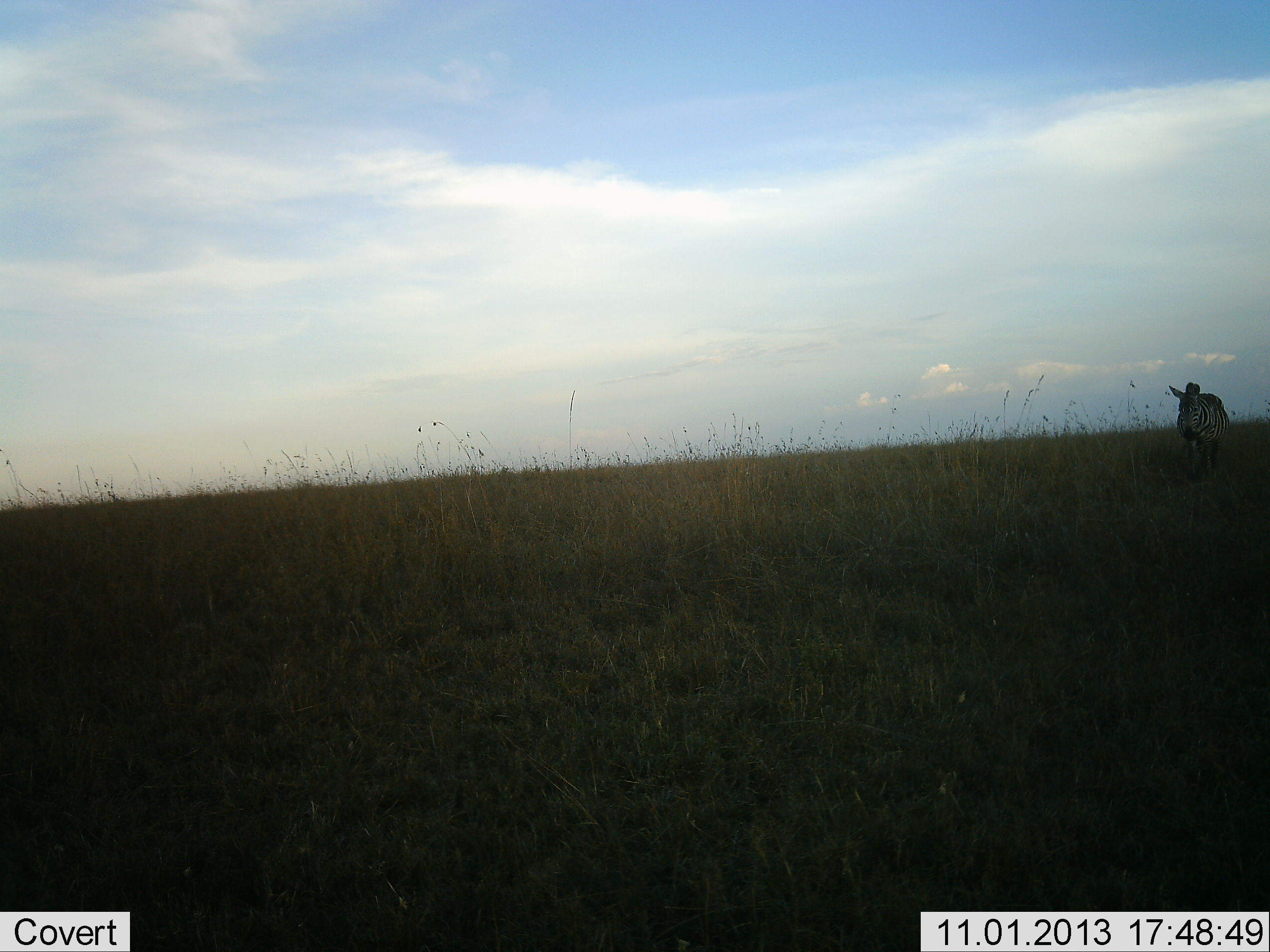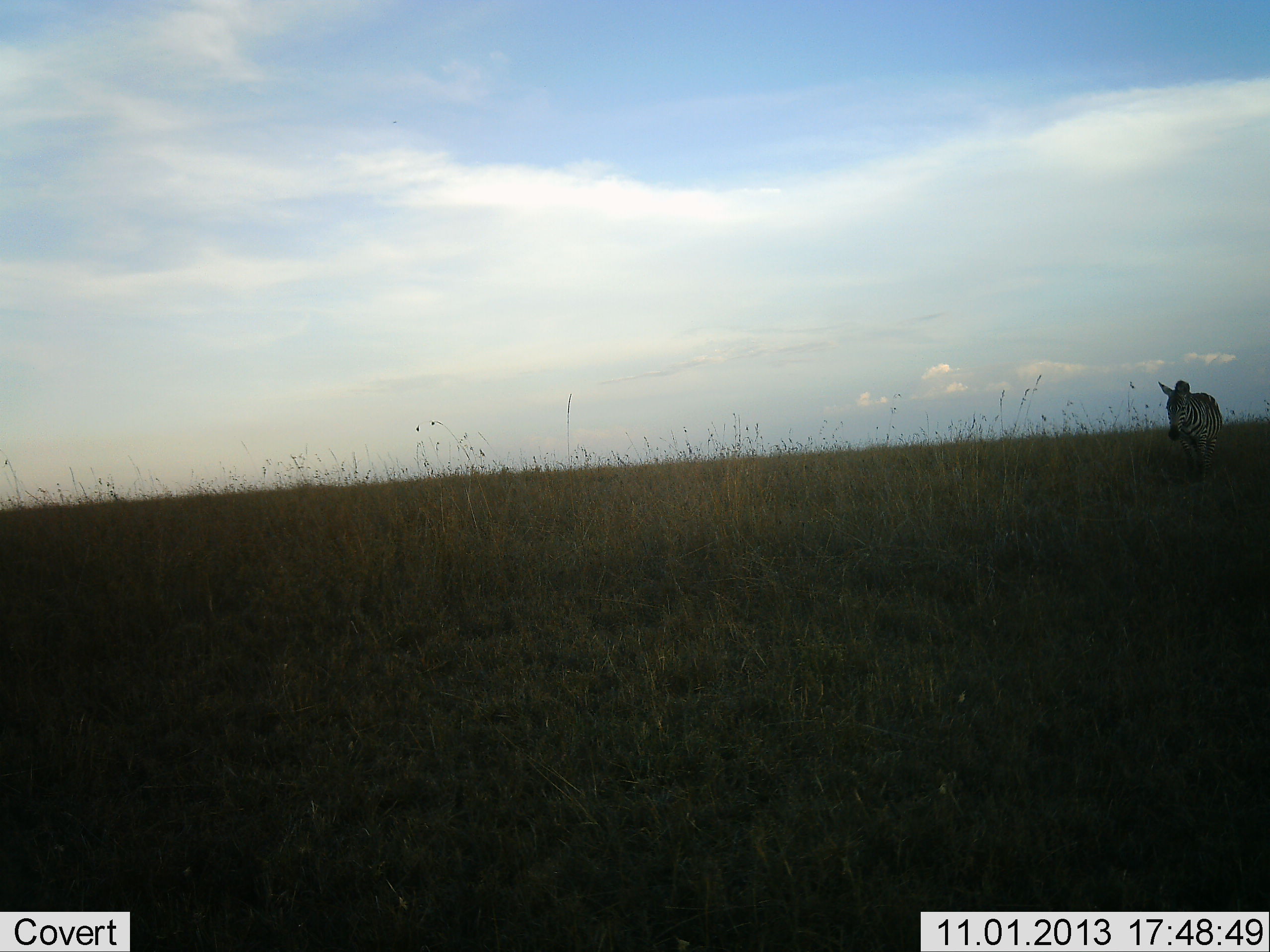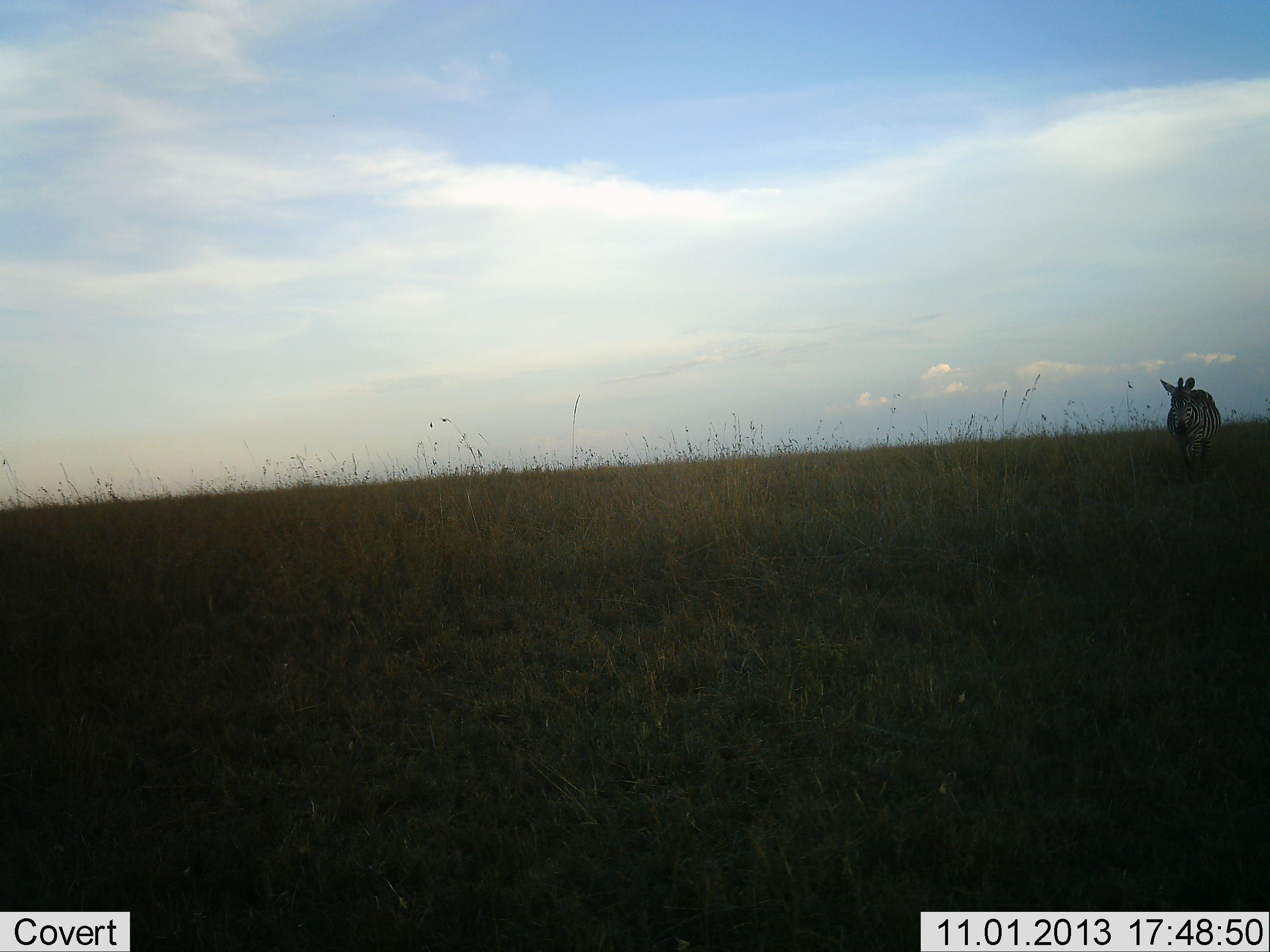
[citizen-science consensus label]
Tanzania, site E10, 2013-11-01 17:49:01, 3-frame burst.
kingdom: Animalia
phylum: Chordata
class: Mammalia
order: Perissodactyla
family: Equidae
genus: Equus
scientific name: Equus quagga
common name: plains zebra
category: zebra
Zebra (plains zebra) (Equus quagga), count 1. Behavior (volunteer vote fractions): standing 14%, resting 6%, moving 80%, interacting 0%. Young present (vote fraction): 0%. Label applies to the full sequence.